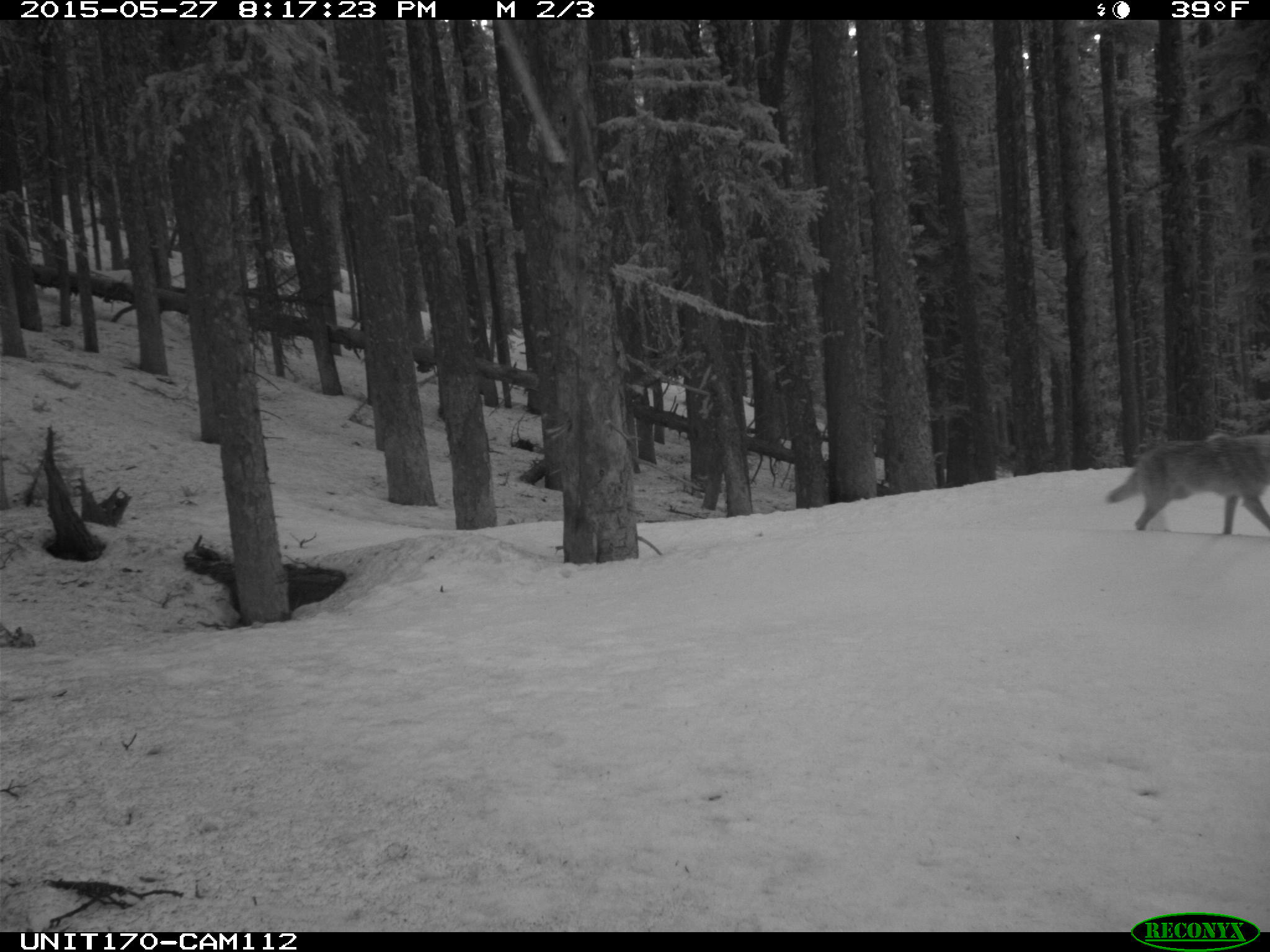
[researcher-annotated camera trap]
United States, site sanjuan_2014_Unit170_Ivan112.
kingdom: Animalia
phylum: Chordata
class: Mammalia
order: Carnivora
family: Canidae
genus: Canis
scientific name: Canis latrans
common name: coyote